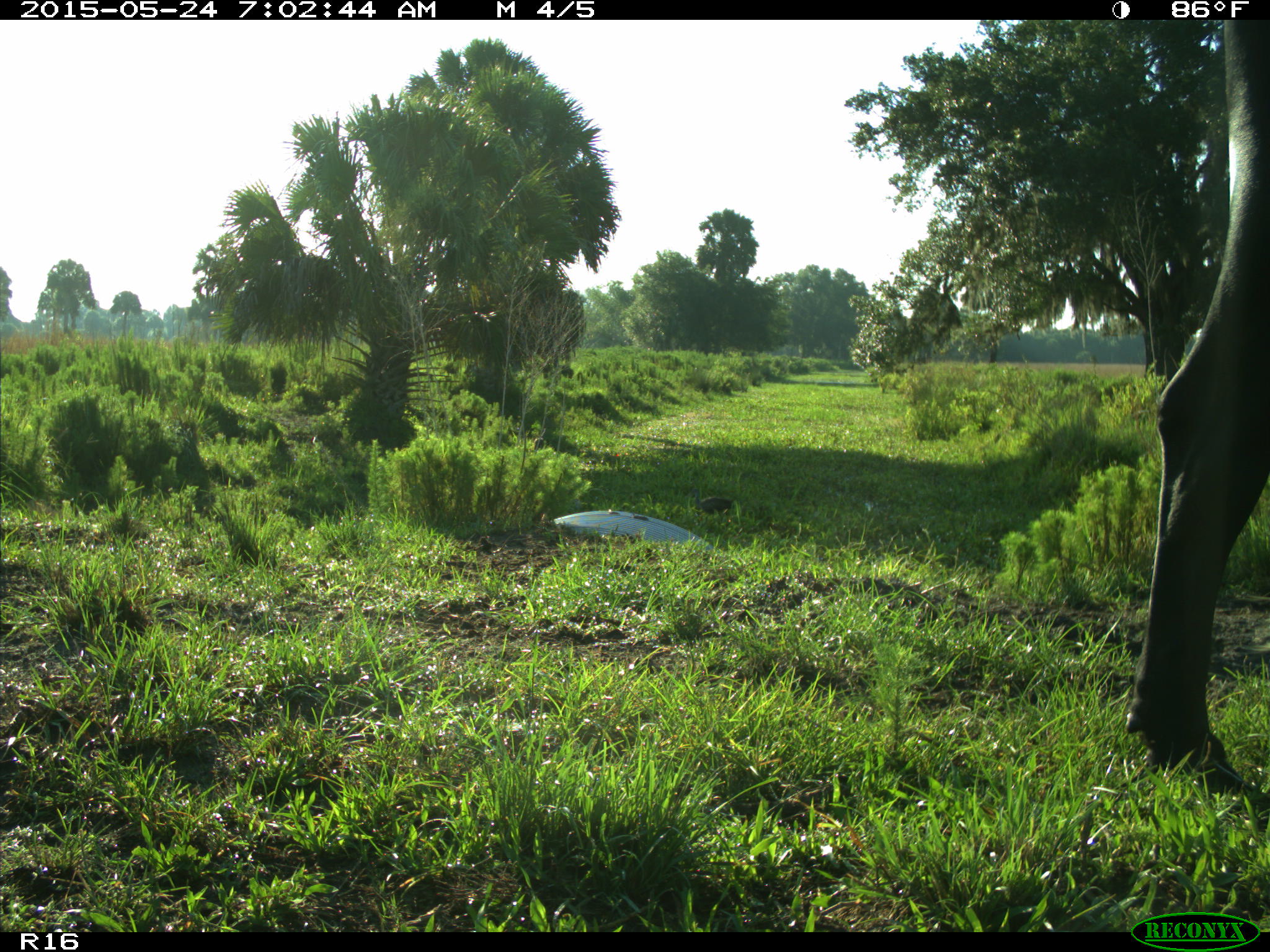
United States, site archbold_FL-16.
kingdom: Animalia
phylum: Chordata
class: Mammalia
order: Artiodactyla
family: Bovidae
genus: Bos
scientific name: Bos taurus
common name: domestic cow